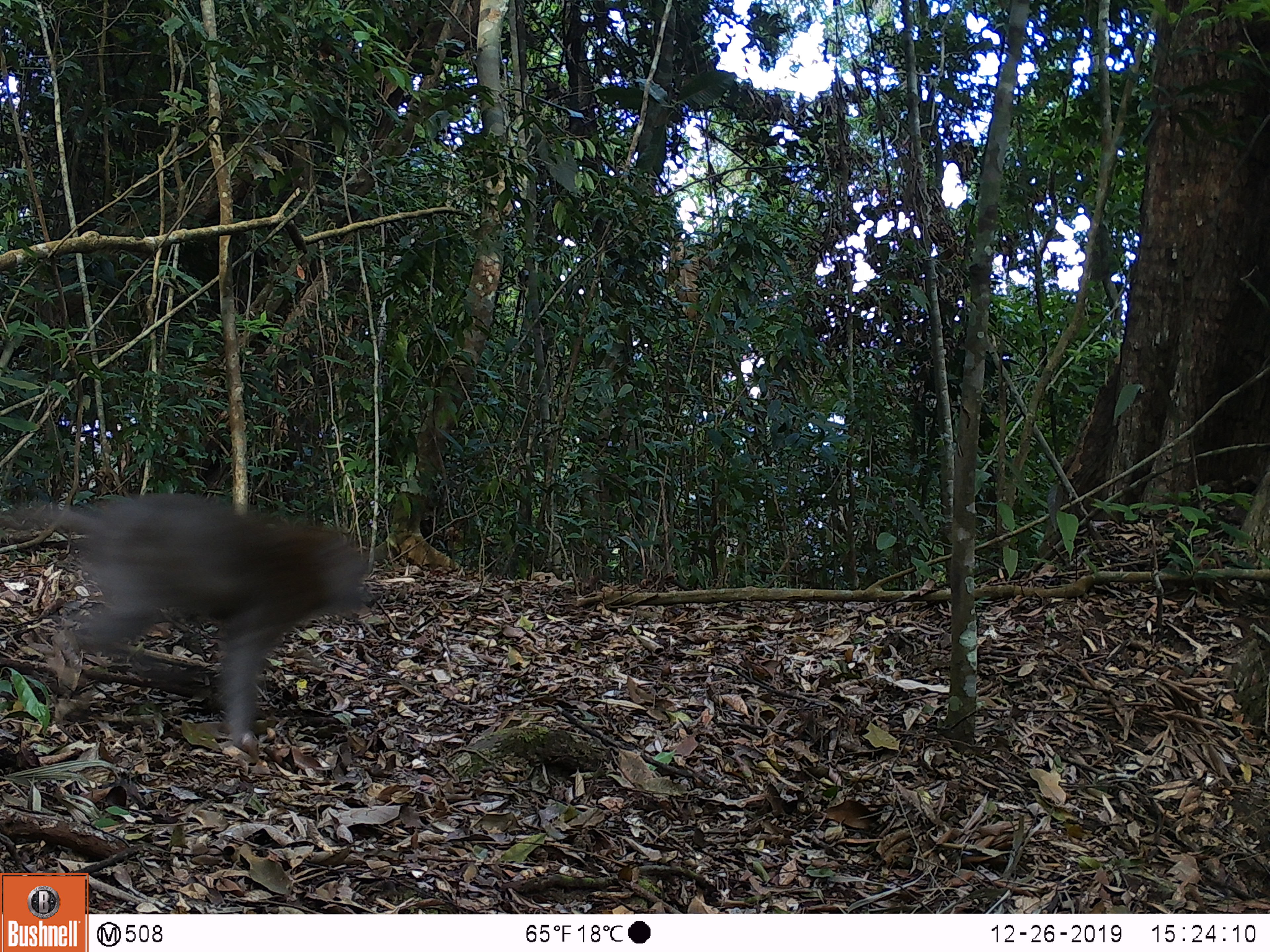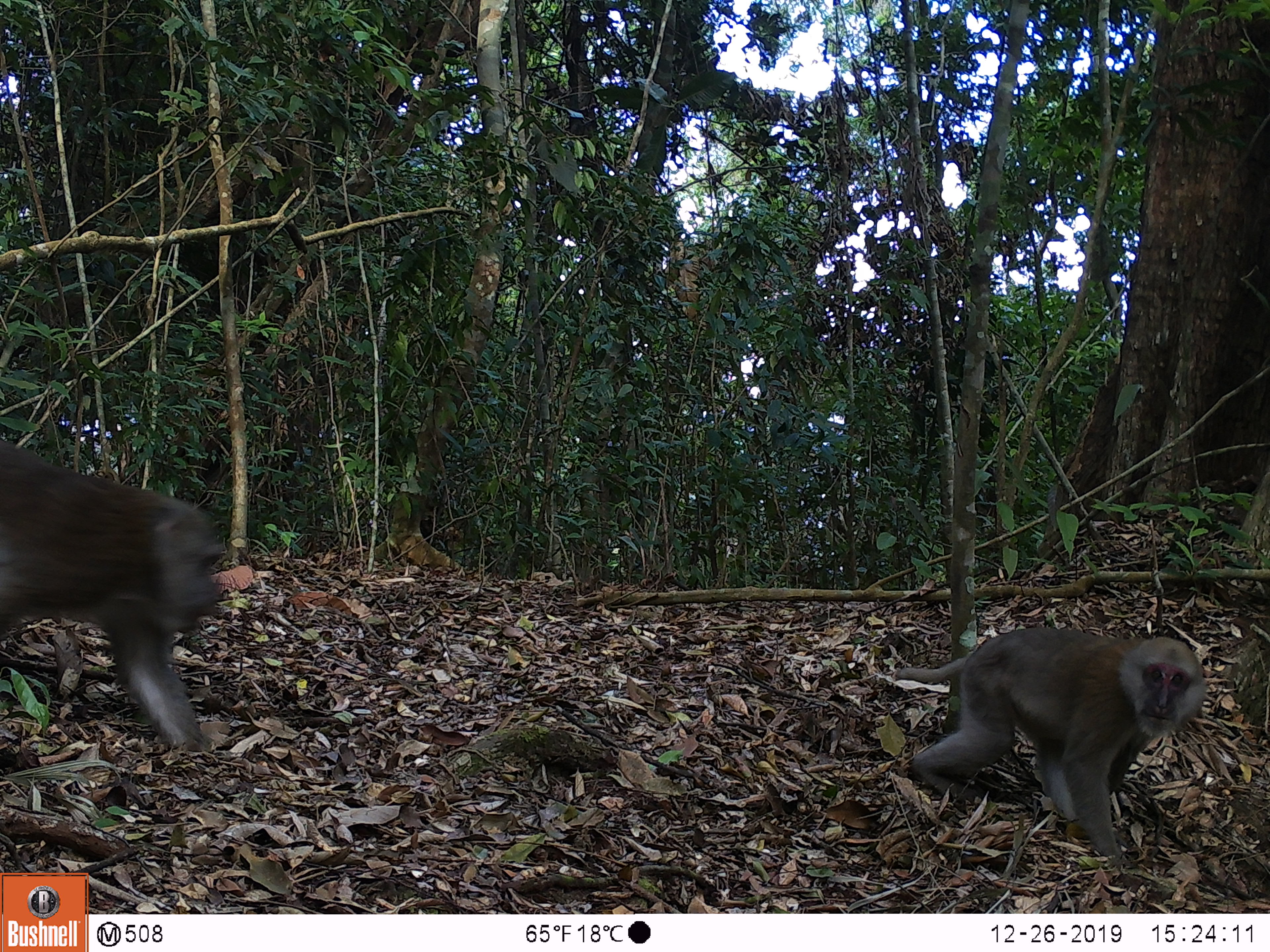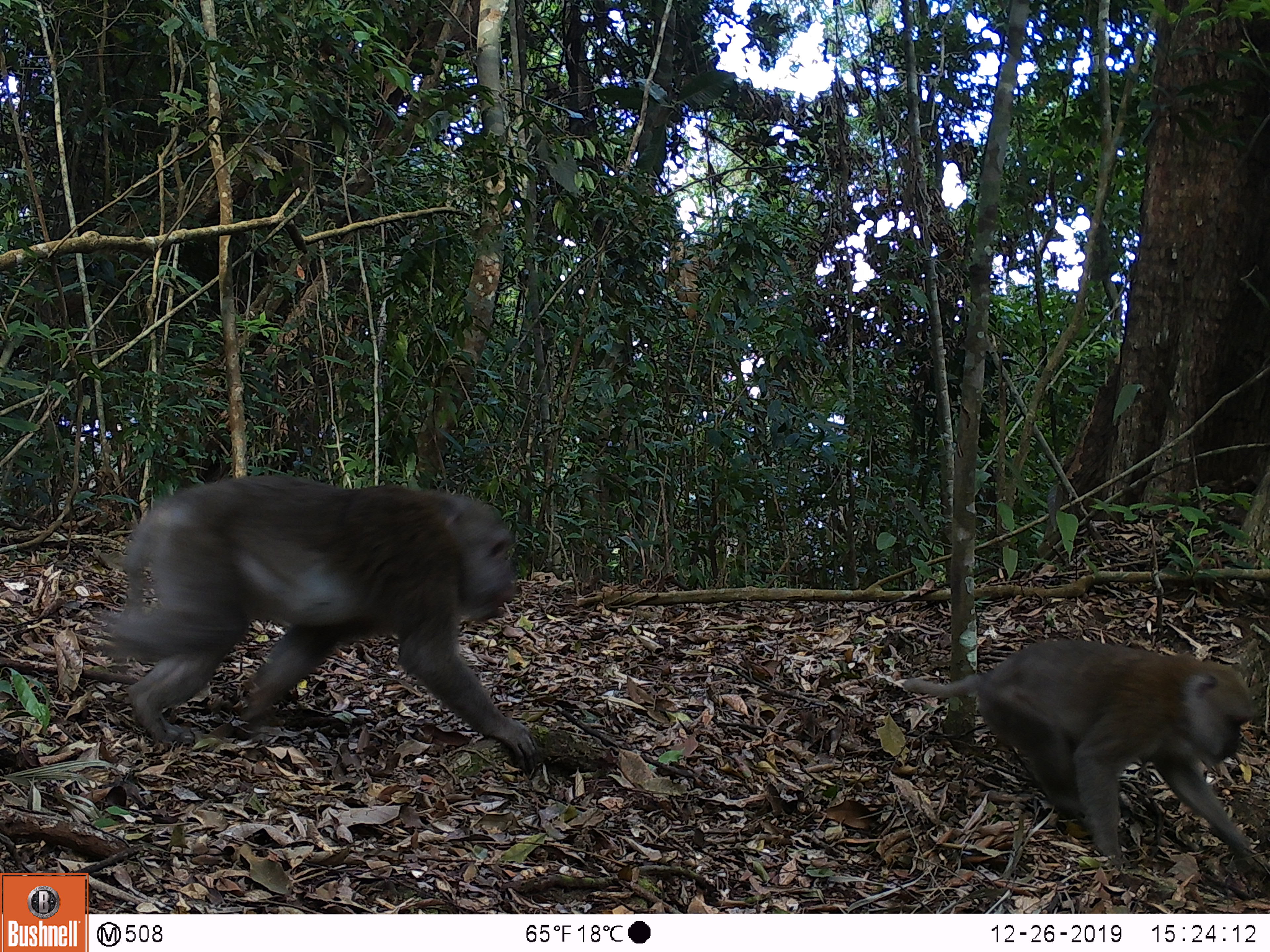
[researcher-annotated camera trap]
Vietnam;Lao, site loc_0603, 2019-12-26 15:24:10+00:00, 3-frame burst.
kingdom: Animalia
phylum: Chordata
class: Mammalia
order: Primates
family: Cercopithecidae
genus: Macaca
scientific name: Macaca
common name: macaques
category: assam or rhesus macaque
Assam or rhesus macaque (macaques) (Macaca). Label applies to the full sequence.